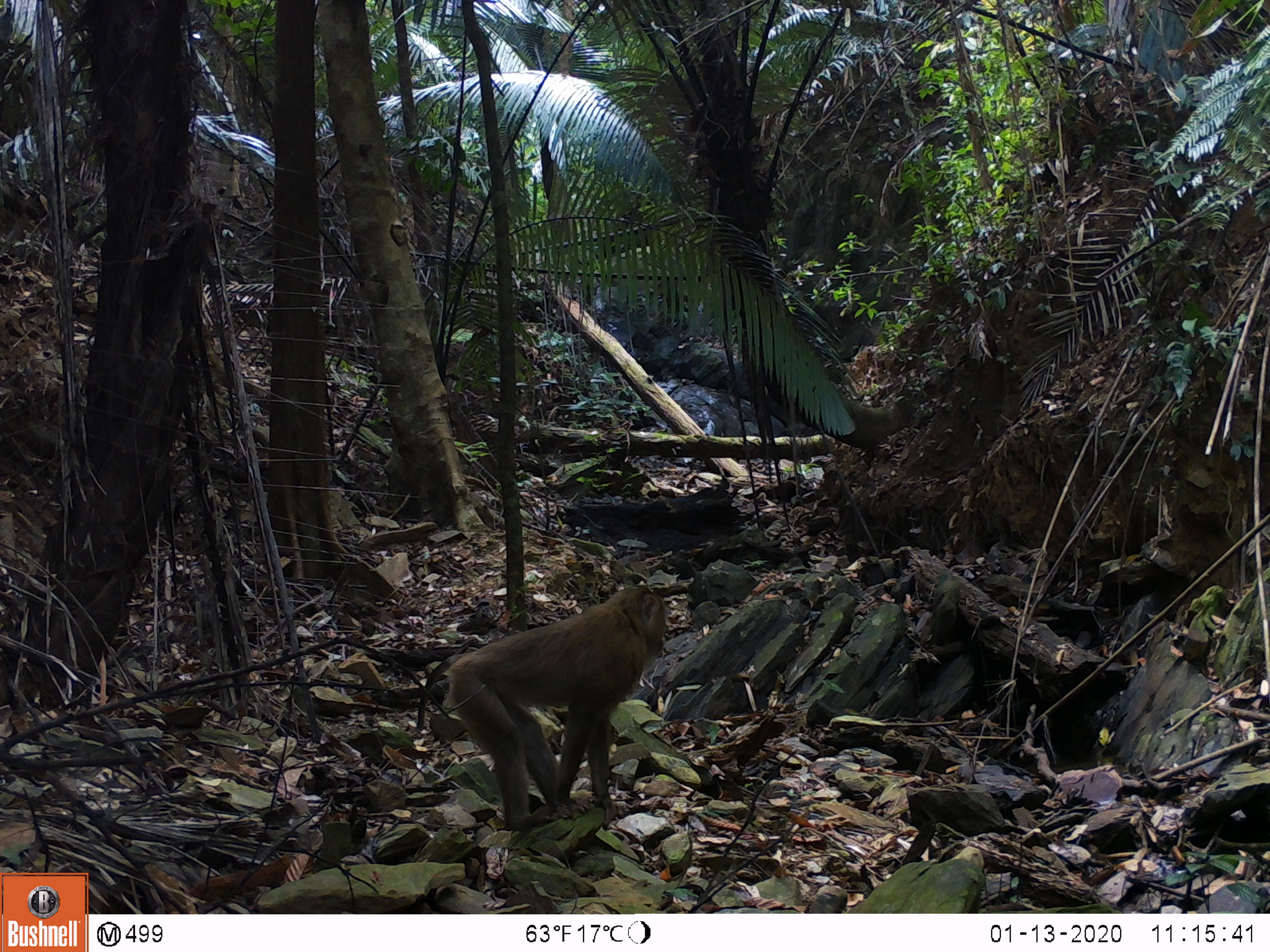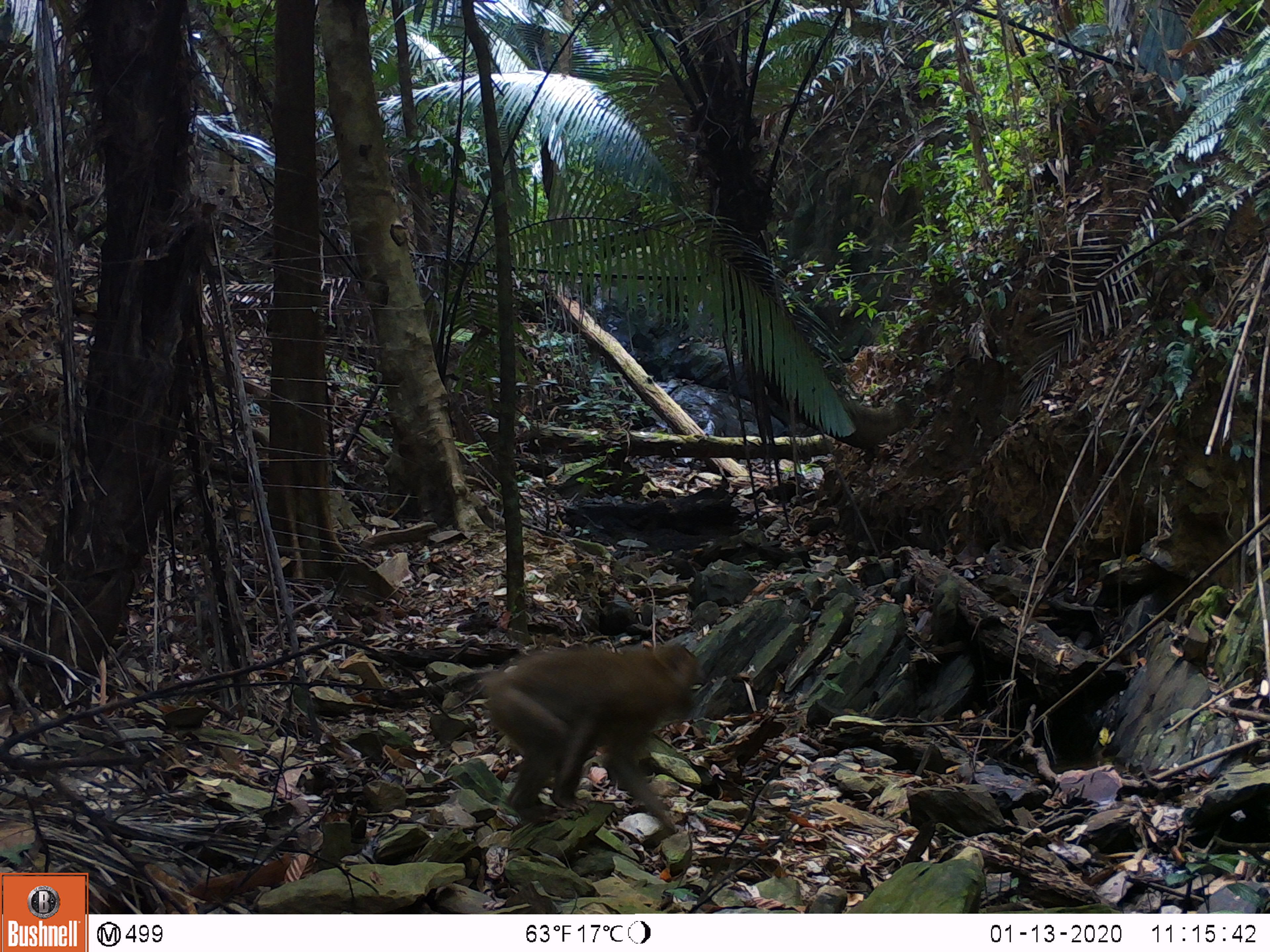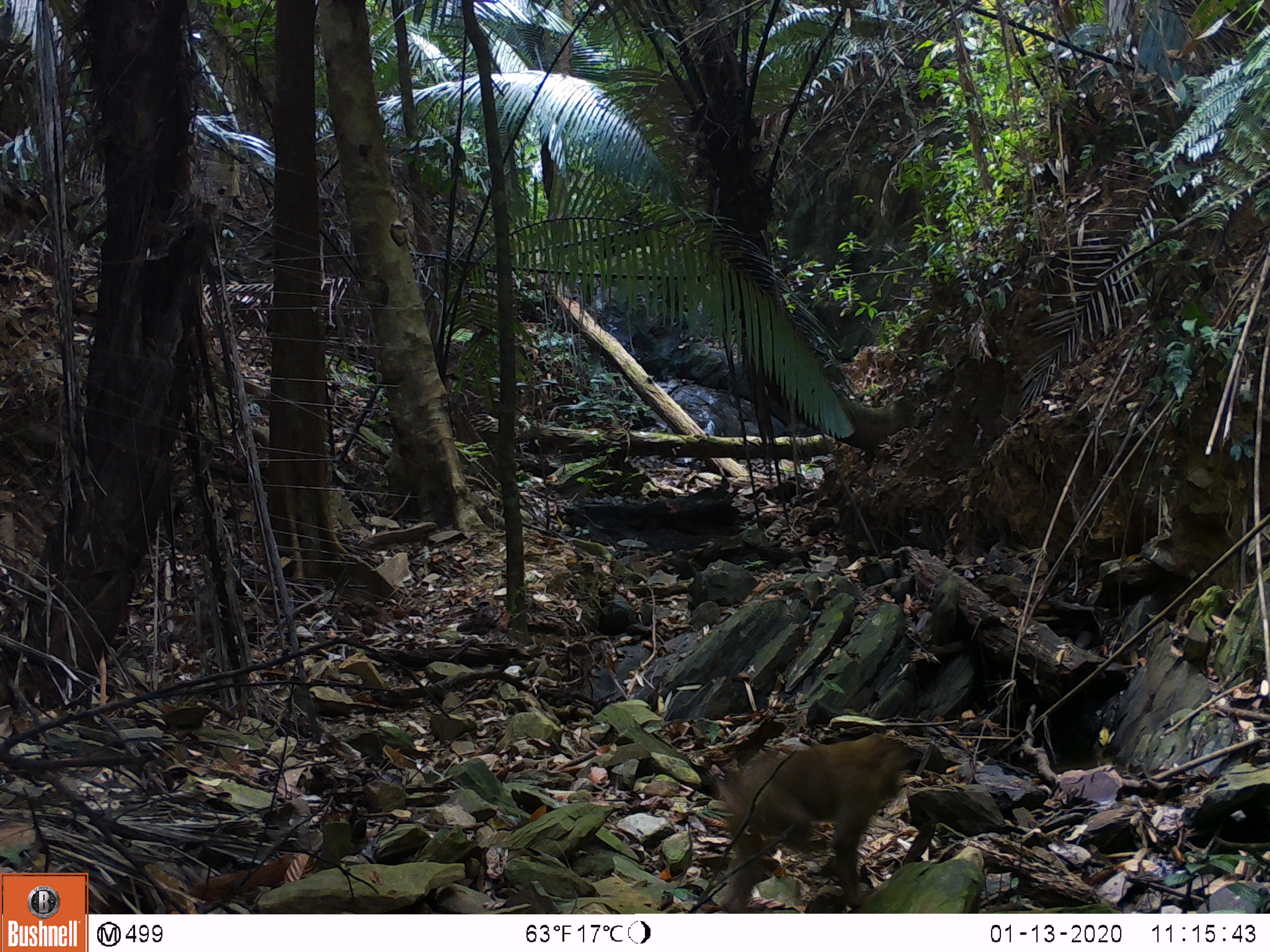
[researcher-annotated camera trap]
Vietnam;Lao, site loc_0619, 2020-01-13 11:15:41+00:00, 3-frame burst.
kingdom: Animalia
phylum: Chordata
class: Mammalia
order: Primates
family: Cercopithecidae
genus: Macaca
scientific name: Macaca nemestrina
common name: pig-tailed macaque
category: pig tailed macaque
Pig tailed macaque (pig-tailed macaque) (Macaca nemestrina). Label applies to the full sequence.